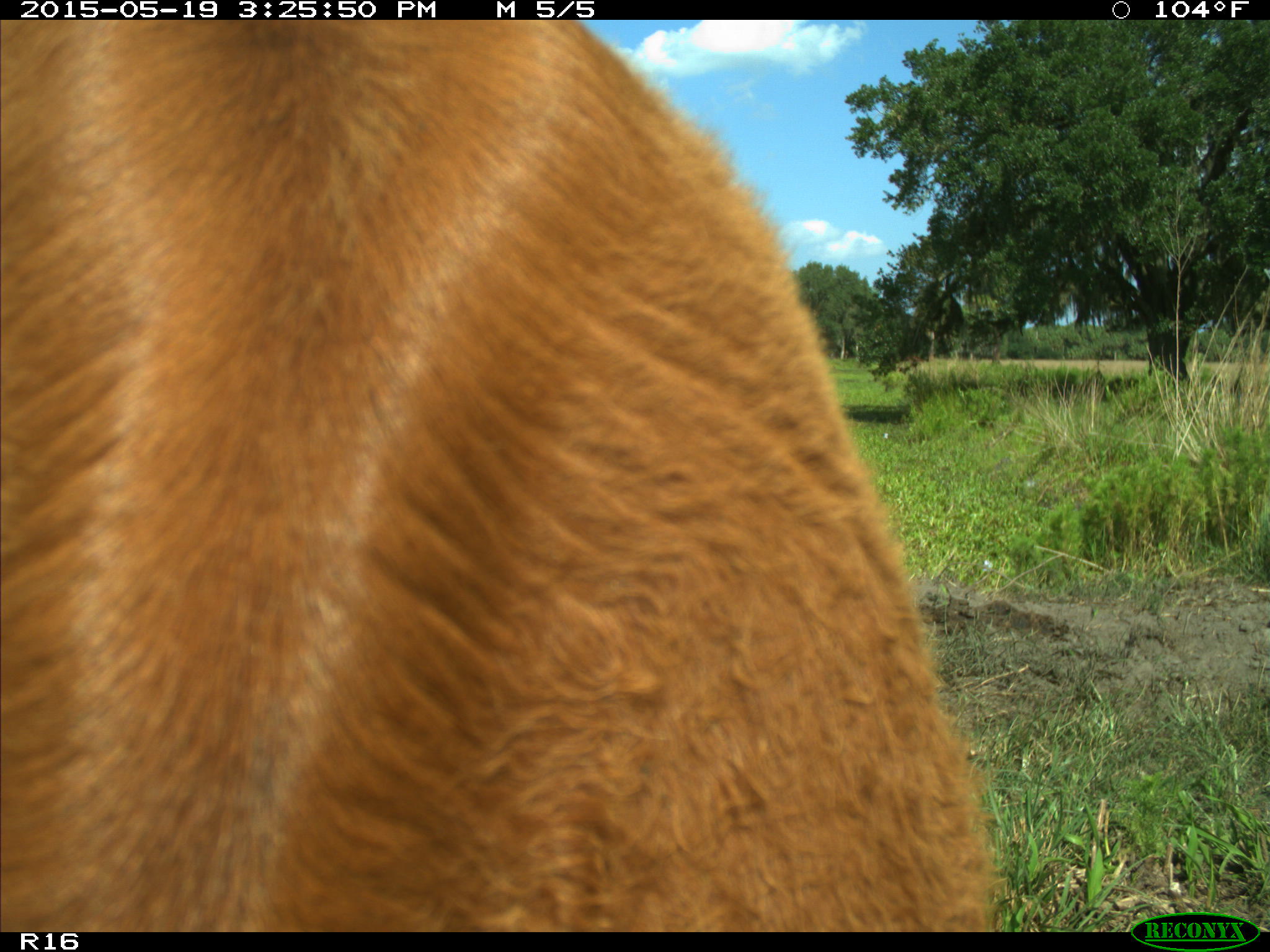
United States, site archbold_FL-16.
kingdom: Animalia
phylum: Chordata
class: Mammalia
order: Artiodactyla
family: Bovidae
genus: Bos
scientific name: Bos taurus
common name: domestic cow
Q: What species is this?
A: Bos taurus (domestic cow).